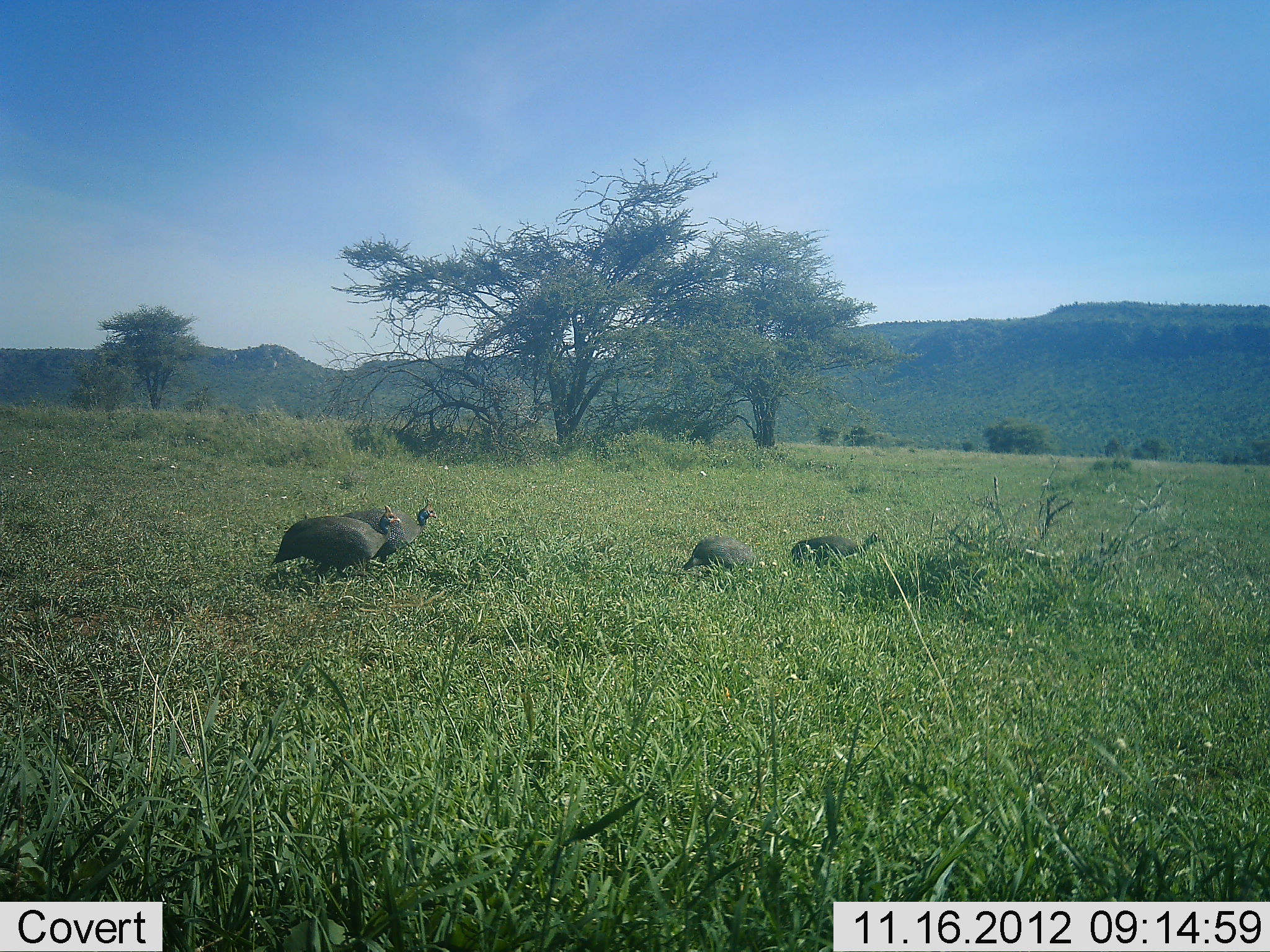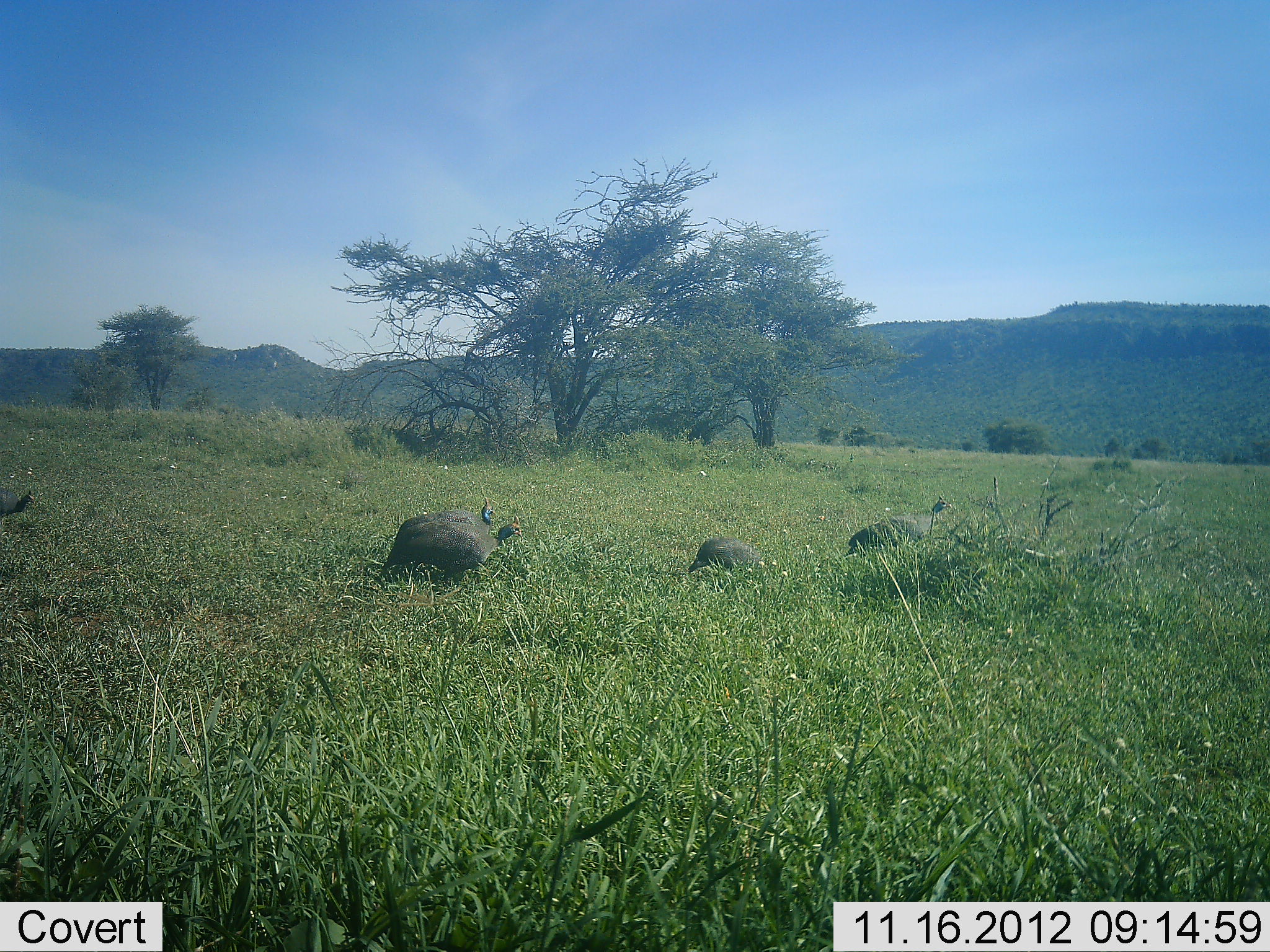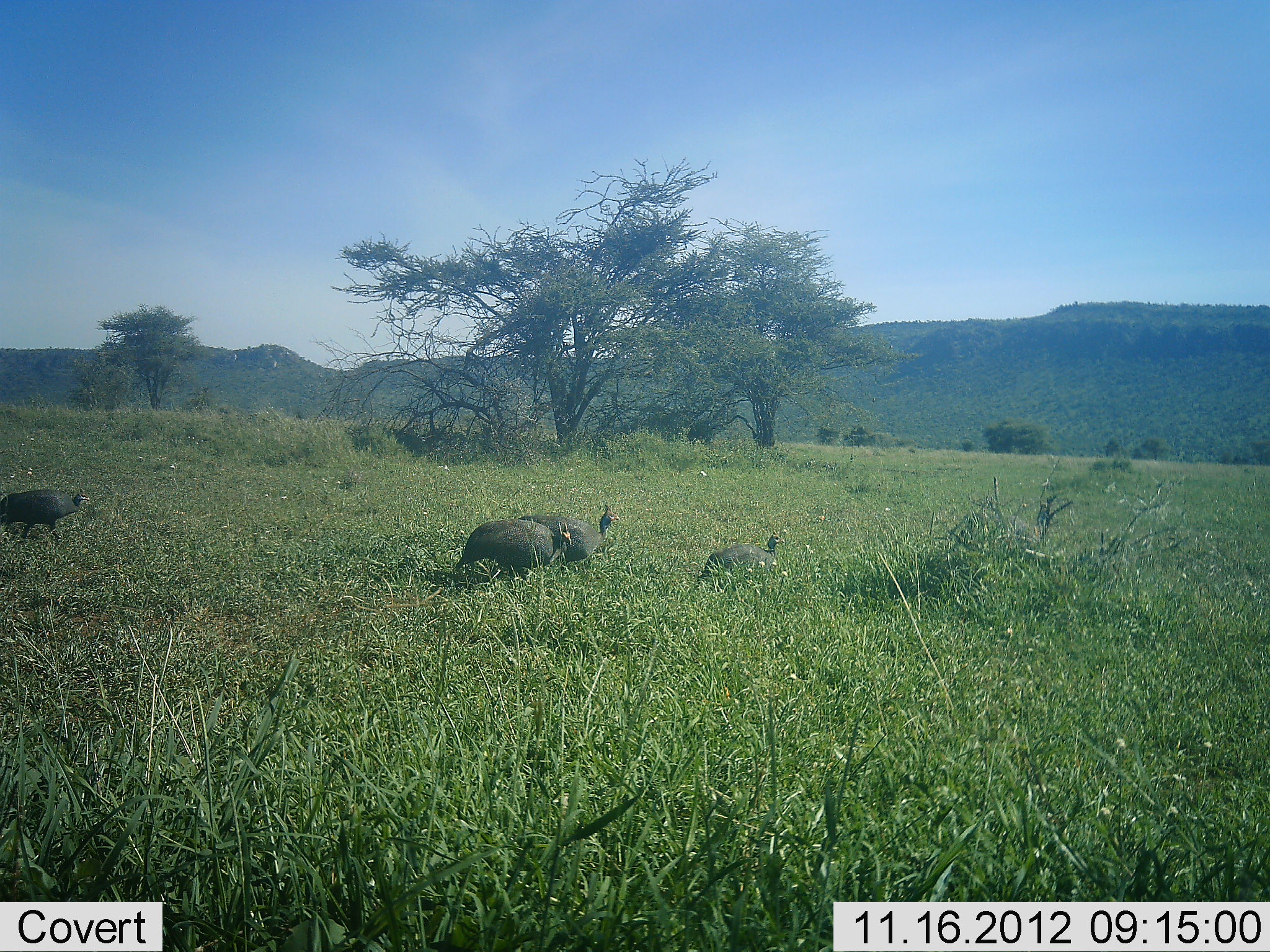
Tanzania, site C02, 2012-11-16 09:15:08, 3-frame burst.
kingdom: Animalia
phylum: Chordata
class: Aves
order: Galliformes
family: Numididae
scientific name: Numididae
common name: guinea fowl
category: guineafowl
Guineafowl (guinea fowl) (Numididae), count 5. Behavior (volunteer vote fractions): standing 10%, resting 0%, moving 100%, interacting 0%. Young present (vote fraction): 0%. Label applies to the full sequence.